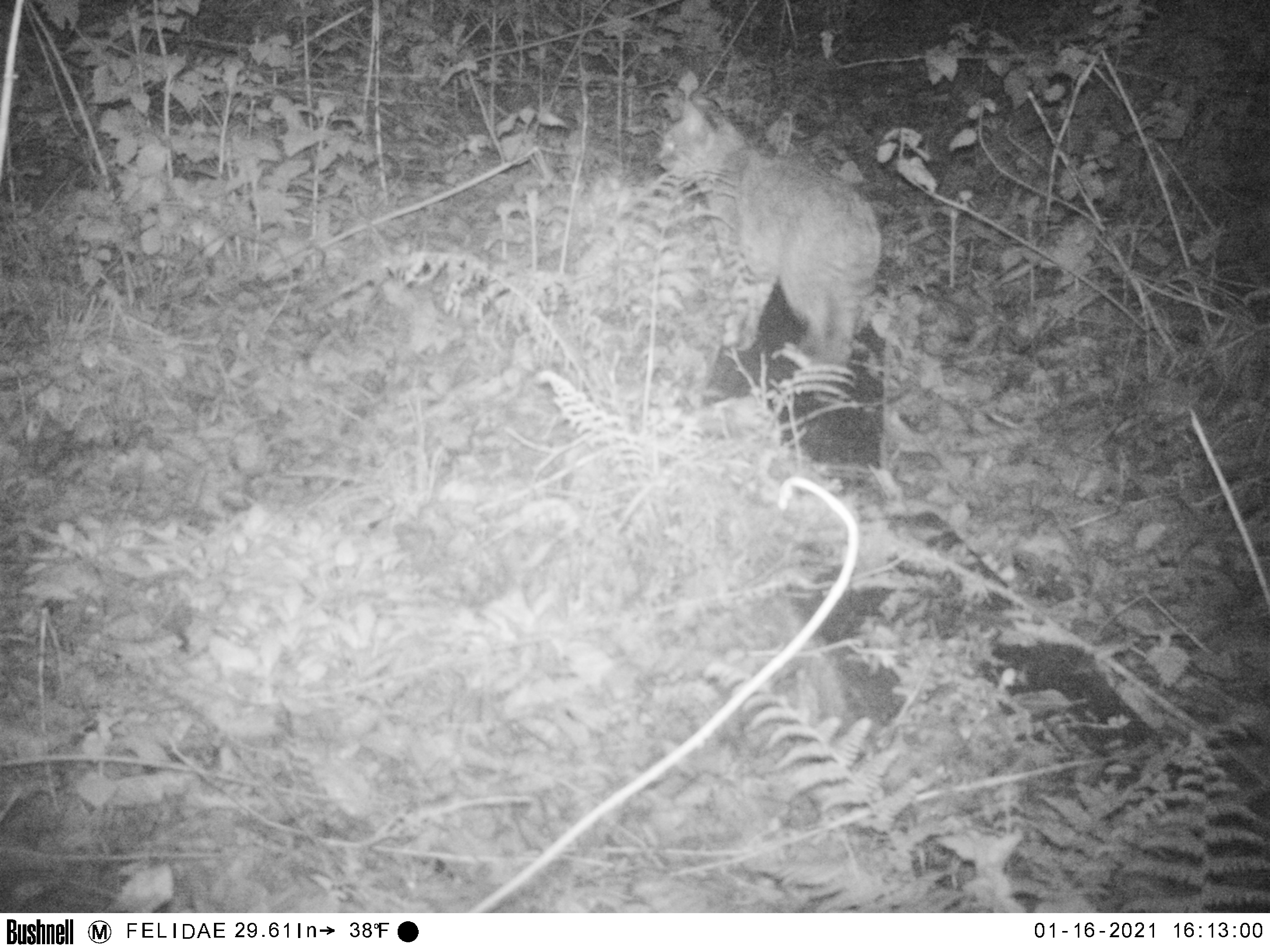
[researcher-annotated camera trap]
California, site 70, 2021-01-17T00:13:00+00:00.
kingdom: Animalia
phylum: Chordata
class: Mammalia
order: Carnivora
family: Felidae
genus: Lynx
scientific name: Lynx rufus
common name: bobcat